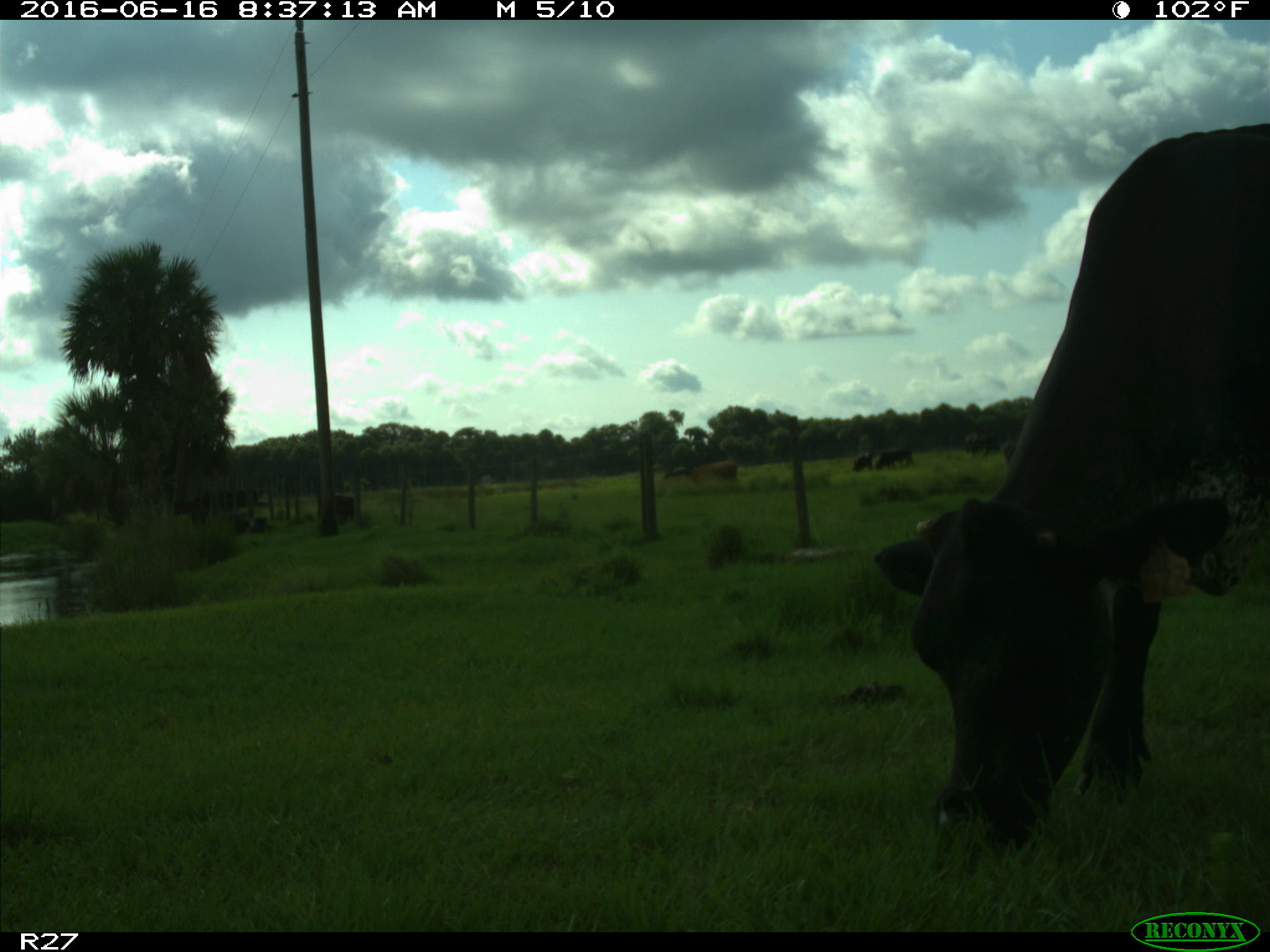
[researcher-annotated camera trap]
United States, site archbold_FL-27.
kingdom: Animalia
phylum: Chordata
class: Mammalia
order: Artiodactyla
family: Bovidae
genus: Bos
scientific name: Bos taurus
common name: domestic cow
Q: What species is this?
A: Bos taurus (domestic cow).